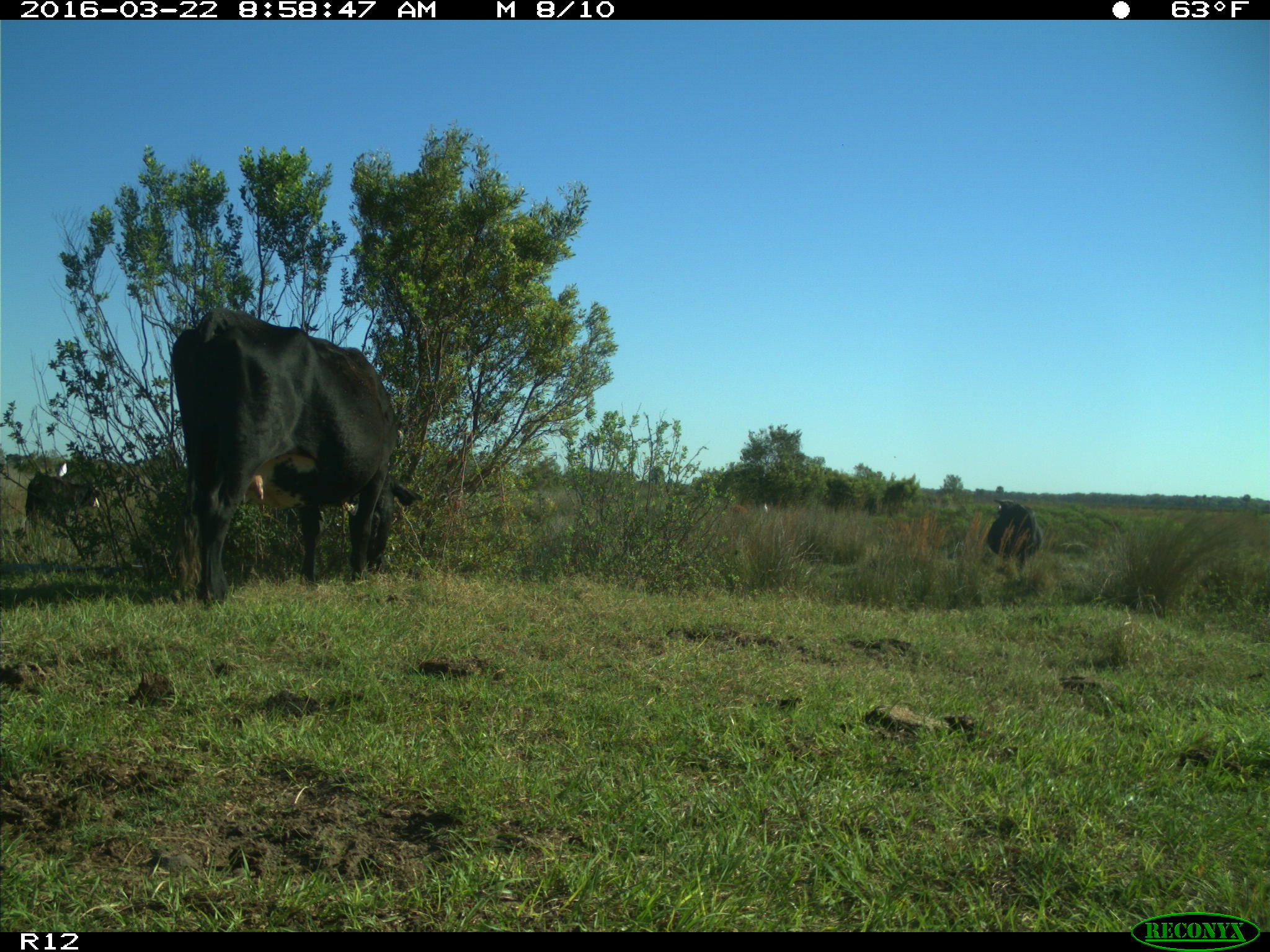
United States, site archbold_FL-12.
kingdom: Animalia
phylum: Chordata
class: Mammalia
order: Artiodactyla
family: Bovidae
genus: Bos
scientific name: Bos taurus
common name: domestic cow